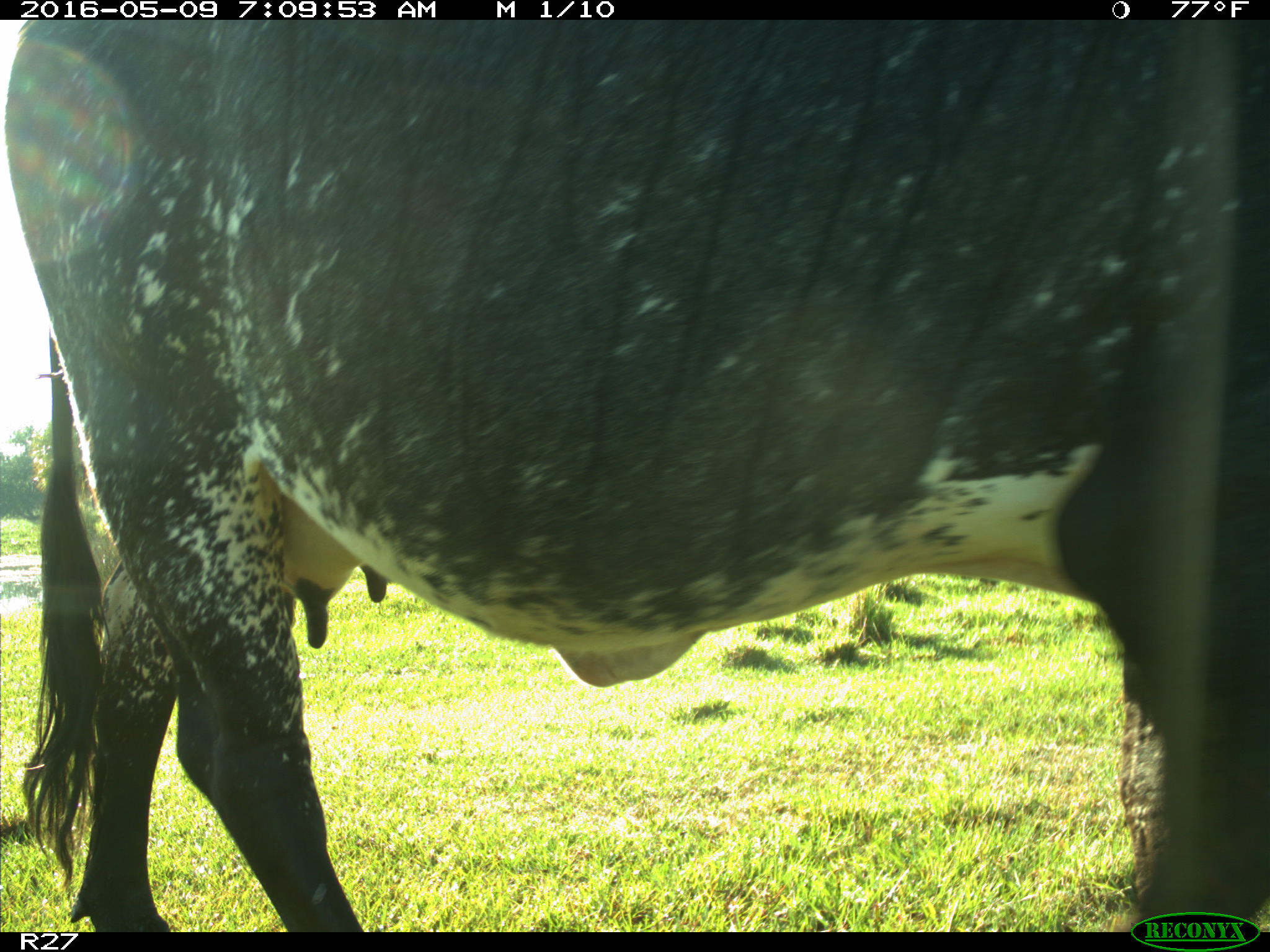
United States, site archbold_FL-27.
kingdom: Animalia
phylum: Chordata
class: Mammalia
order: Artiodactyla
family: Bovidae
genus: Bos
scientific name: Bos taurus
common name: domestic cow